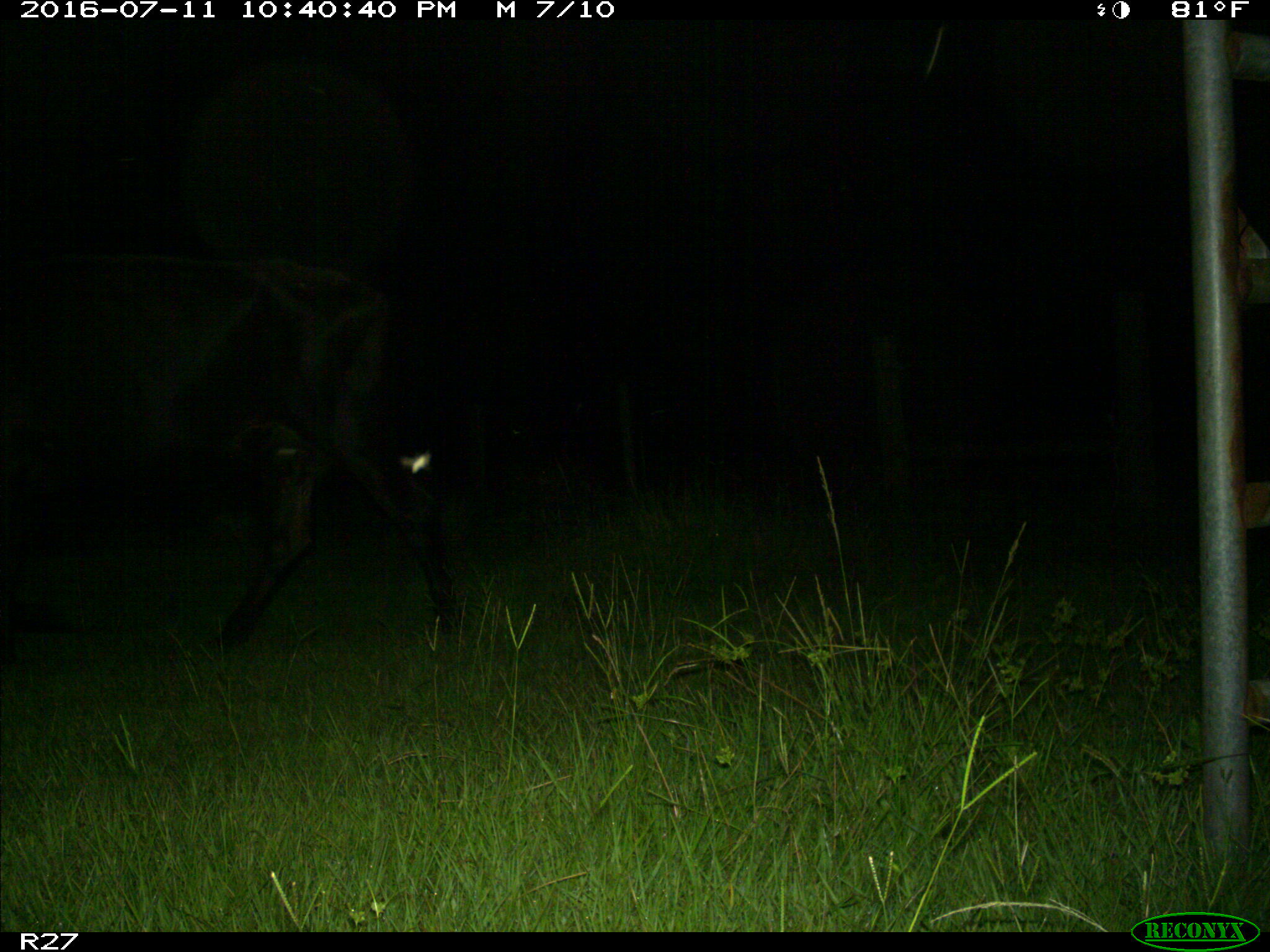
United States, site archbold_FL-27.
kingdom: Animalia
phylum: Chordata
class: Mammalia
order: Artiodactyla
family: Bovidae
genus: Bos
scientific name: Bos taurus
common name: domestic cow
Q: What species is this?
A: Bos taurus (domestic cow).